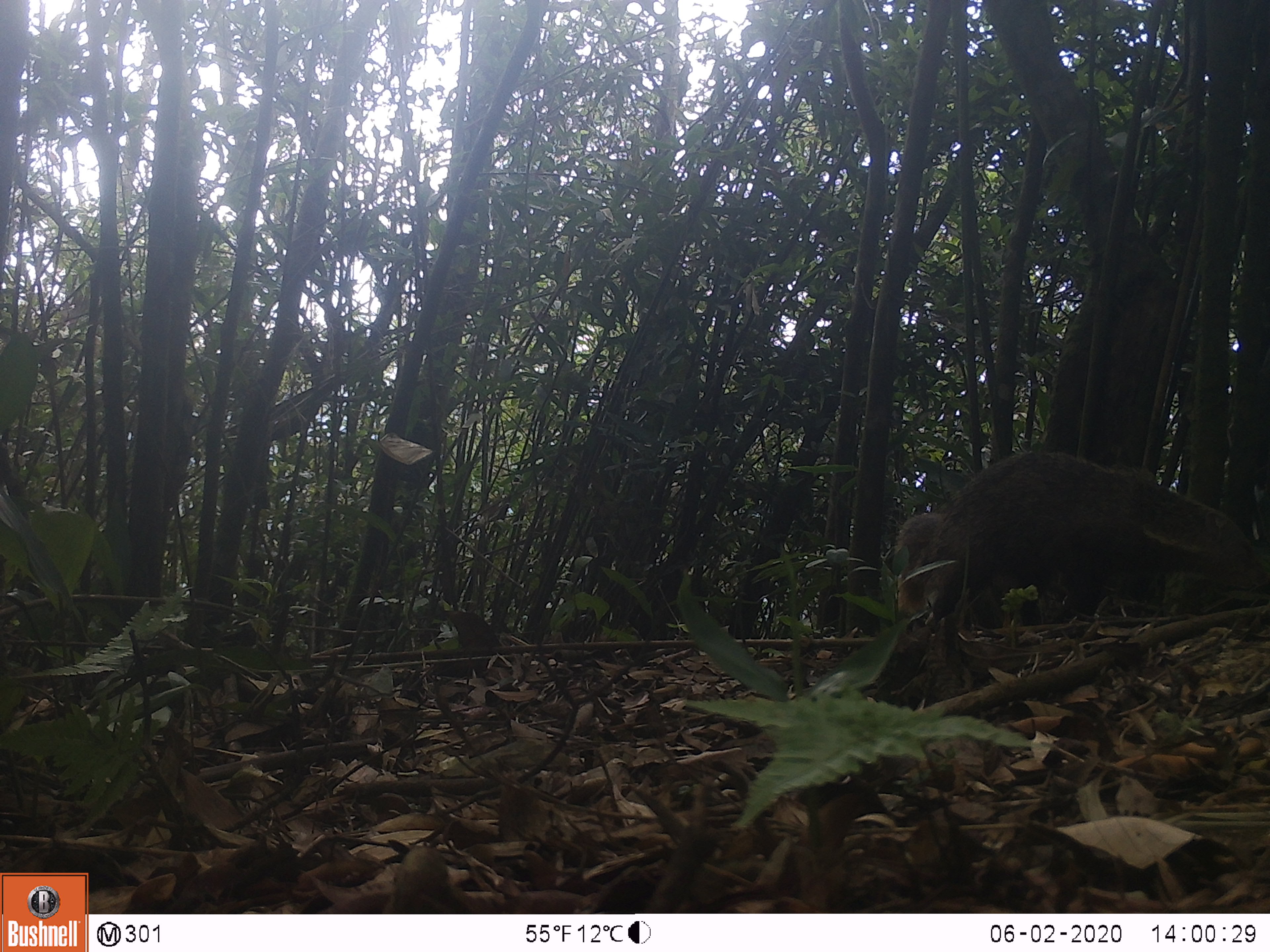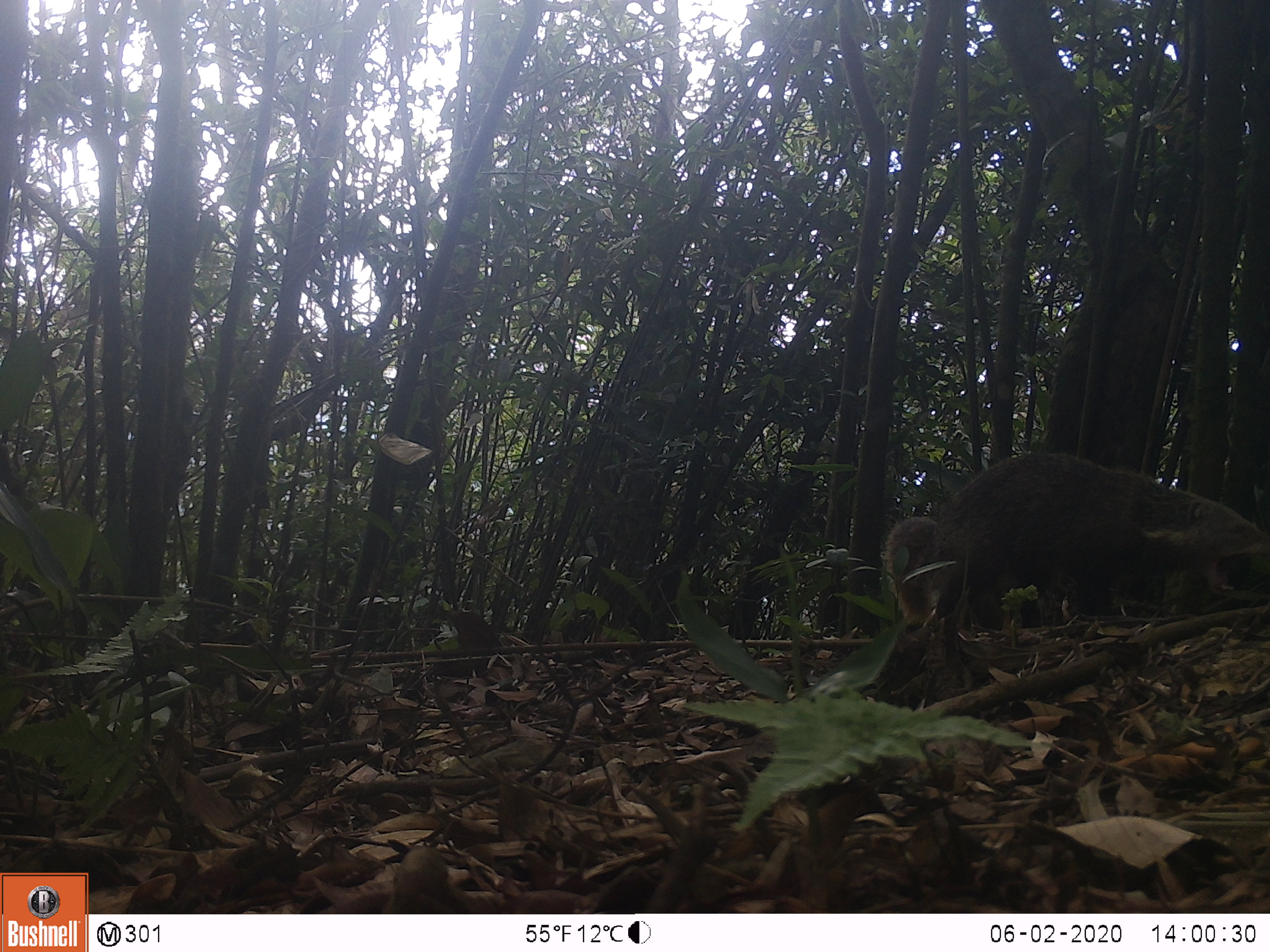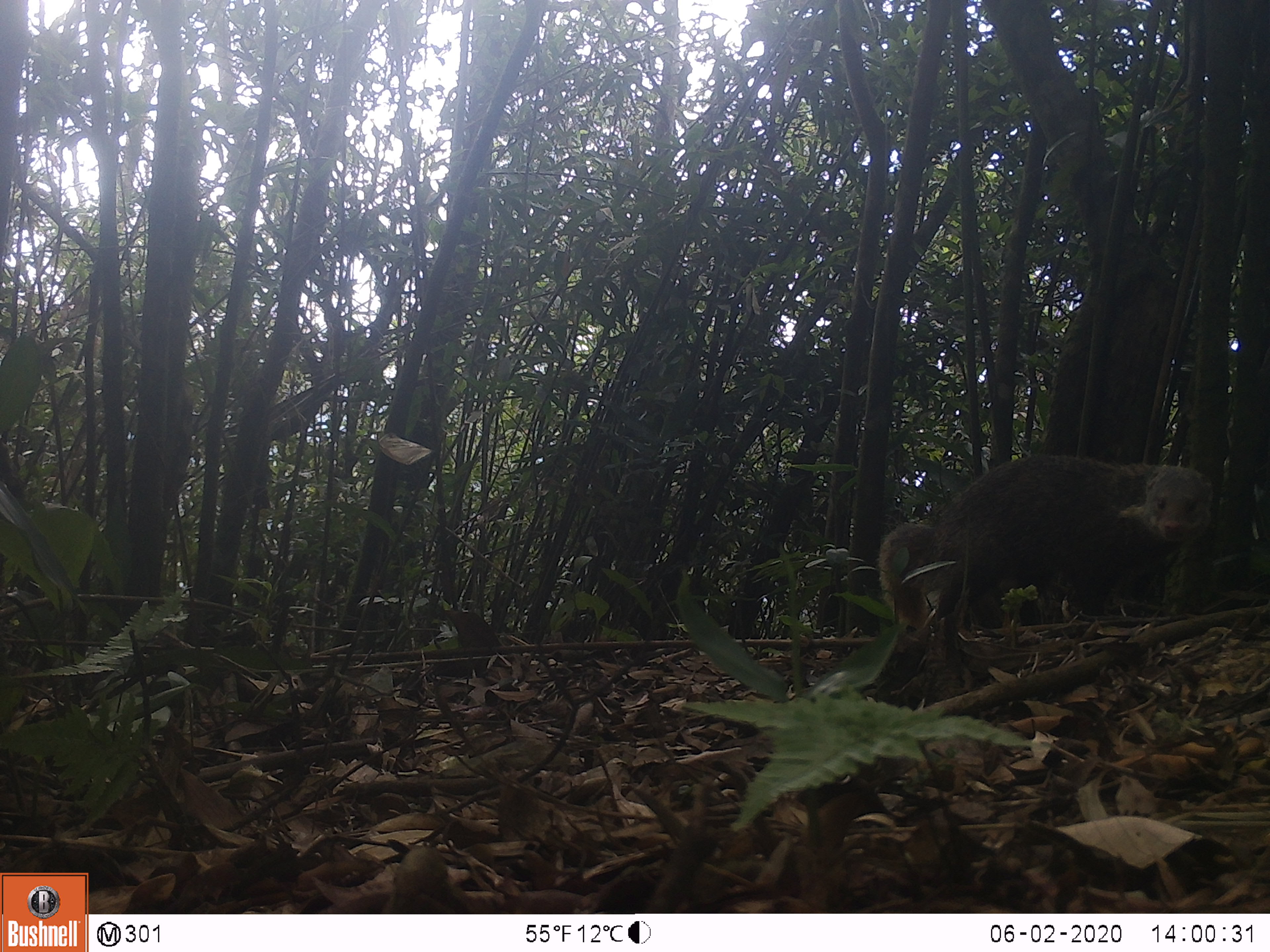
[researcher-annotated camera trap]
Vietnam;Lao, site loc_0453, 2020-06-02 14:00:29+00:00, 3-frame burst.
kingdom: Animalia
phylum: Chordata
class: Mammalia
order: Carnivora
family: Herpestidae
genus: Urva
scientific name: Urva urva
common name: crab-eating mongoose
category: crab eating mongoose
Crab eating mongoose (crab-eating mongoose) (Urva urva). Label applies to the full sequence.